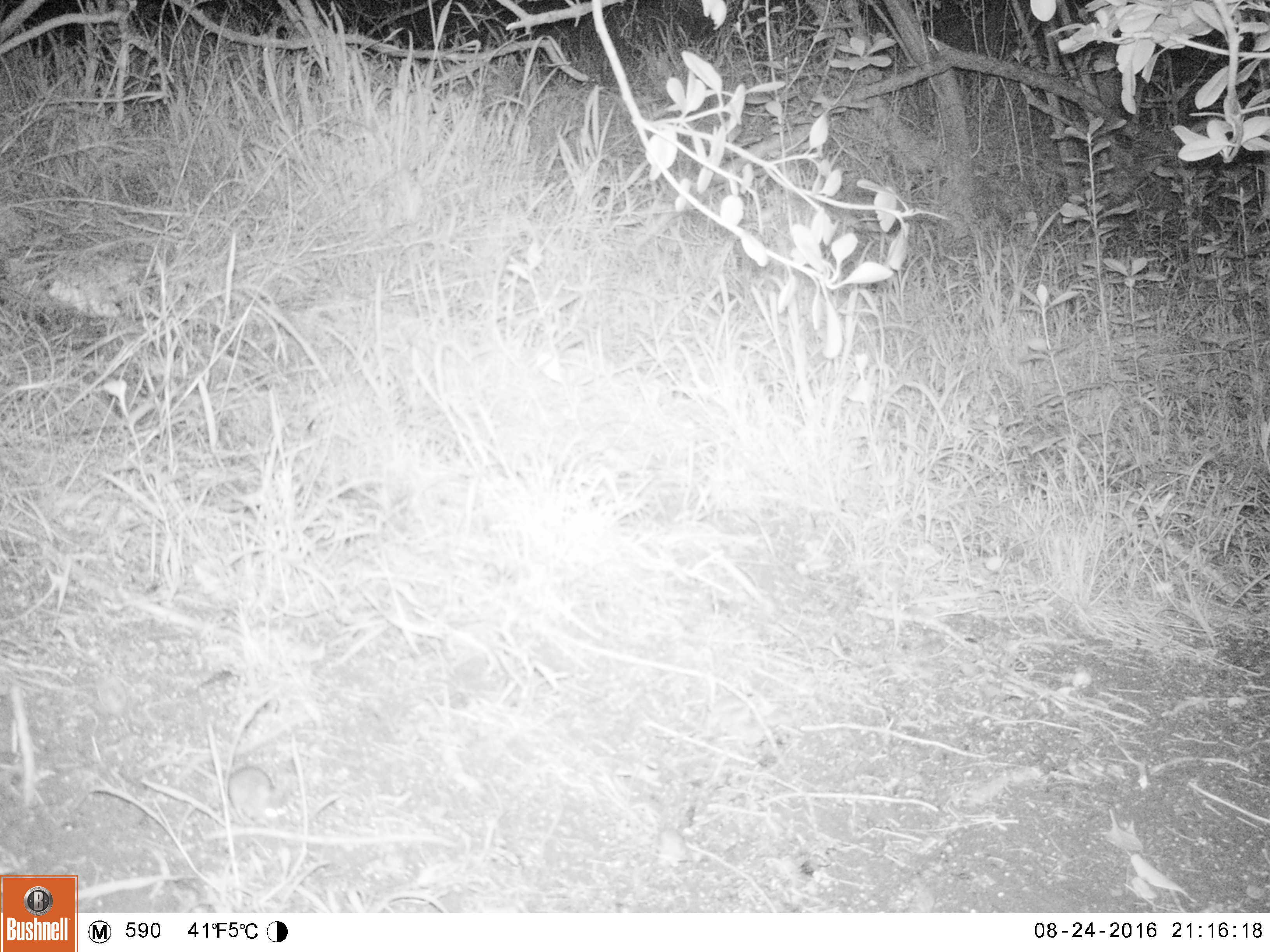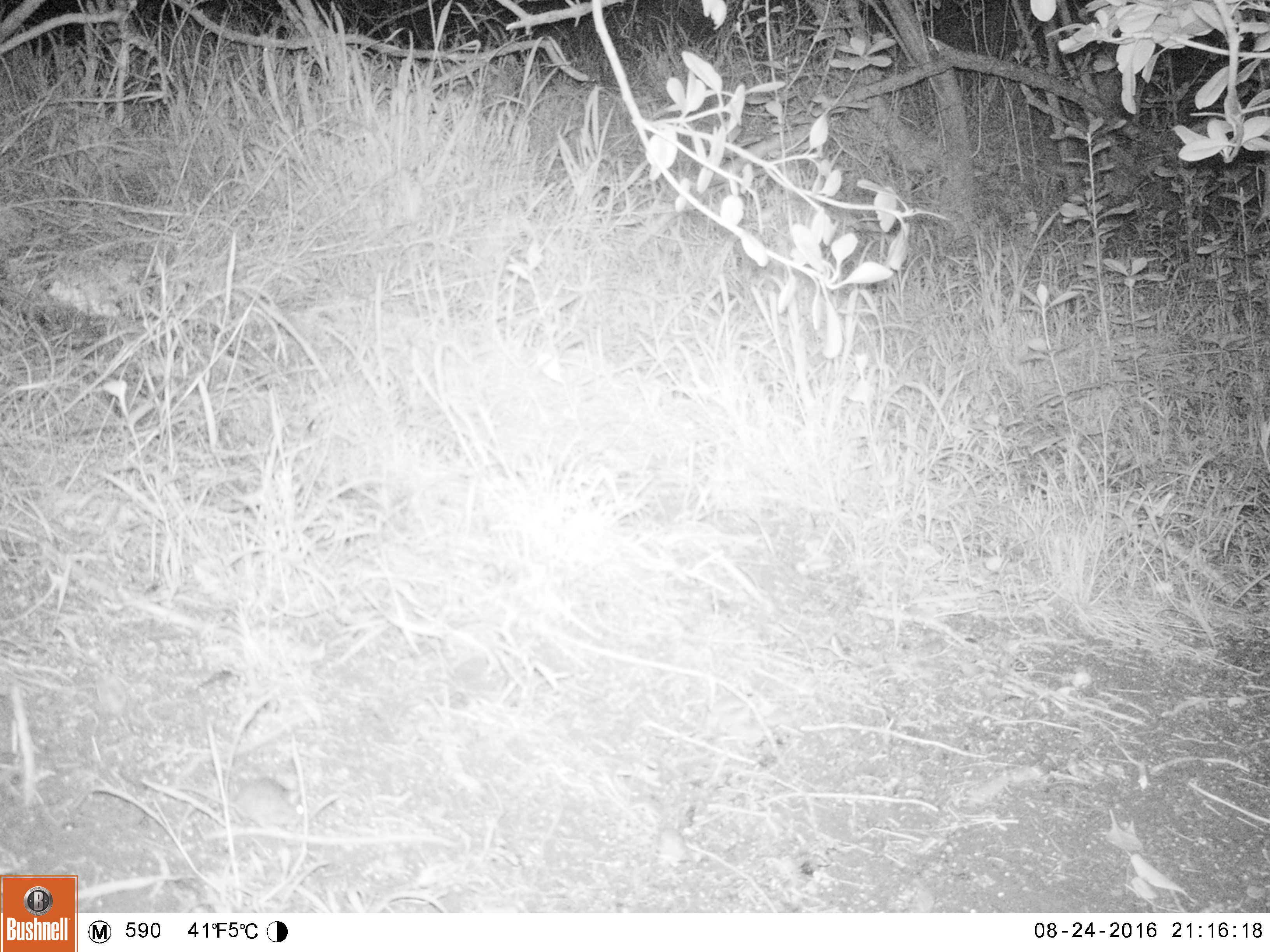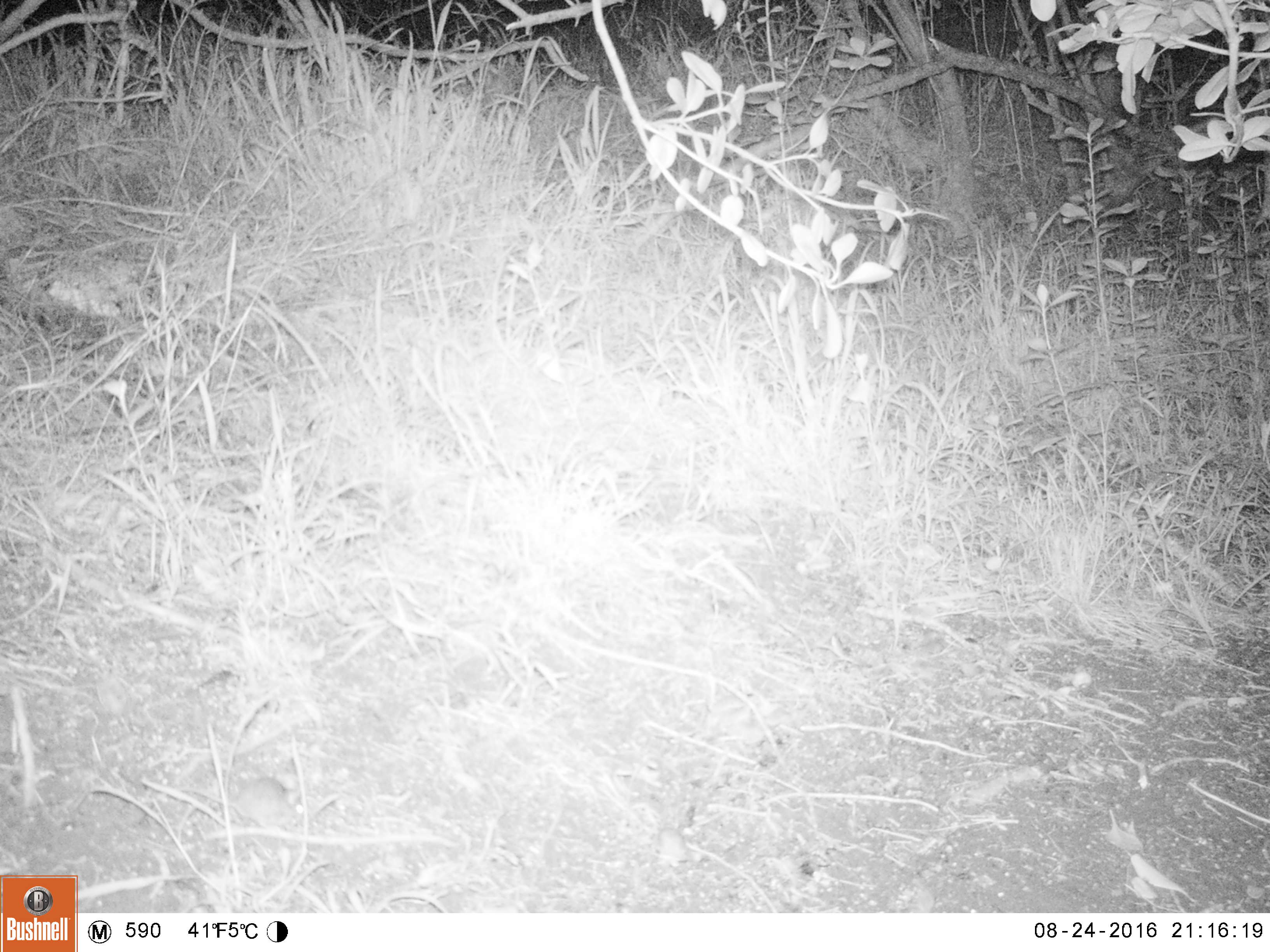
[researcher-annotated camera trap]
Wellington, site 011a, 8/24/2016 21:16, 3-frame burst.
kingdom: Animalia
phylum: Chordata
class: Mammalia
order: Rodentia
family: Muridae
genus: Mus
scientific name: Mus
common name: mouse